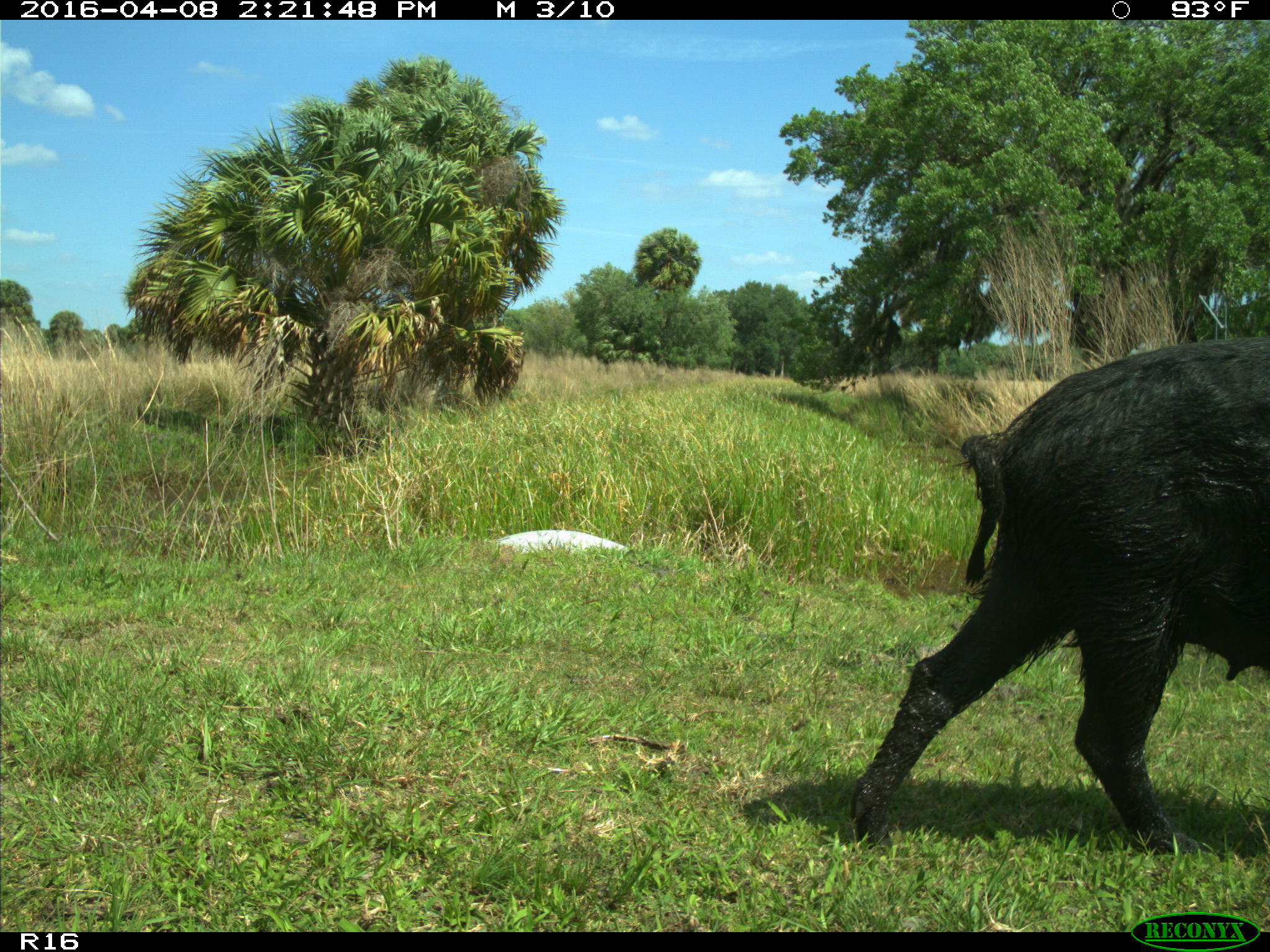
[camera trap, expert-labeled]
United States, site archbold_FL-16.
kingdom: Animalia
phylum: Chordata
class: Mammalia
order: Artiodactyla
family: Suidae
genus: Sus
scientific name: Sus scrofa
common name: wild boar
Sus scrofa (wild boar).